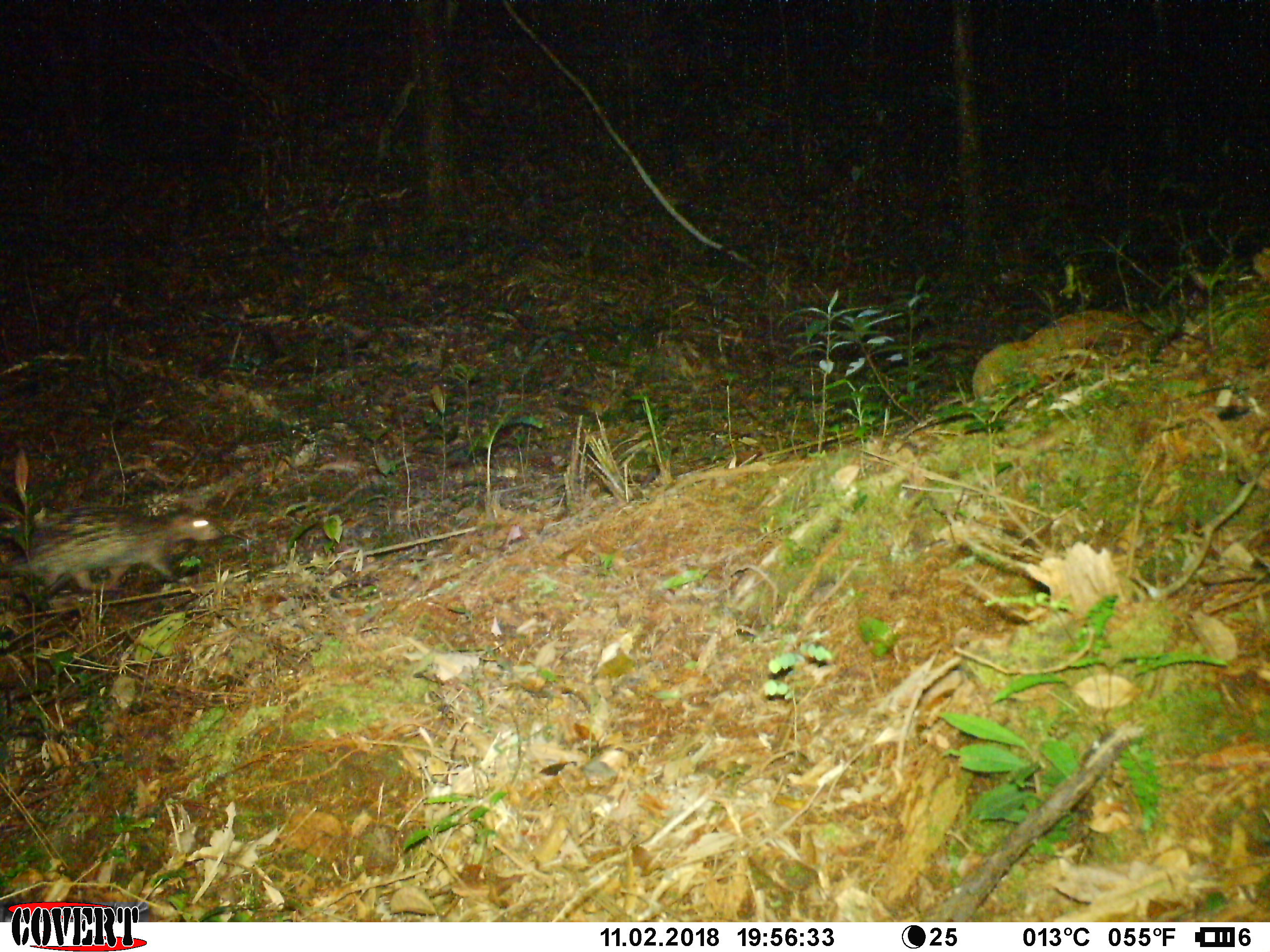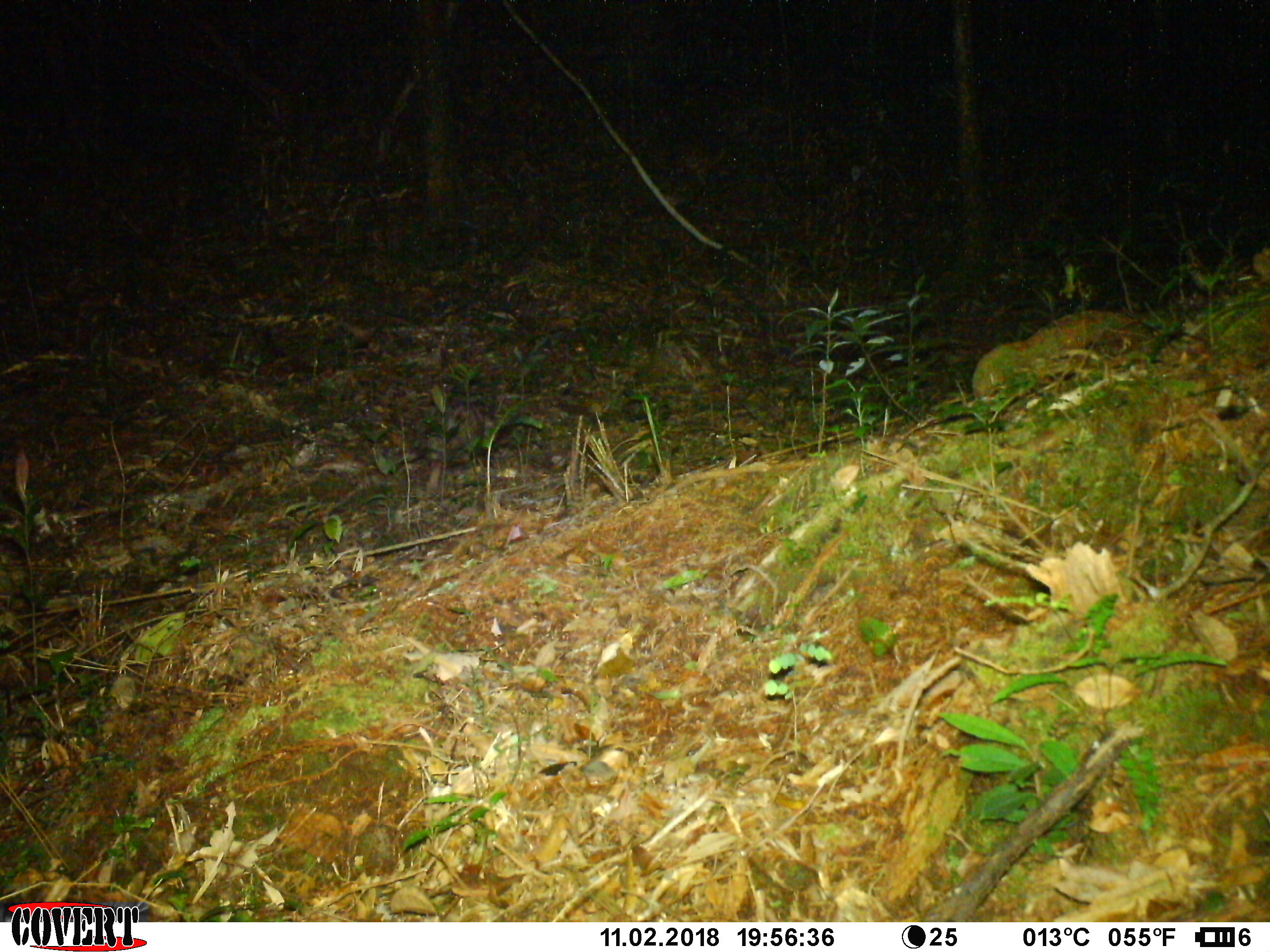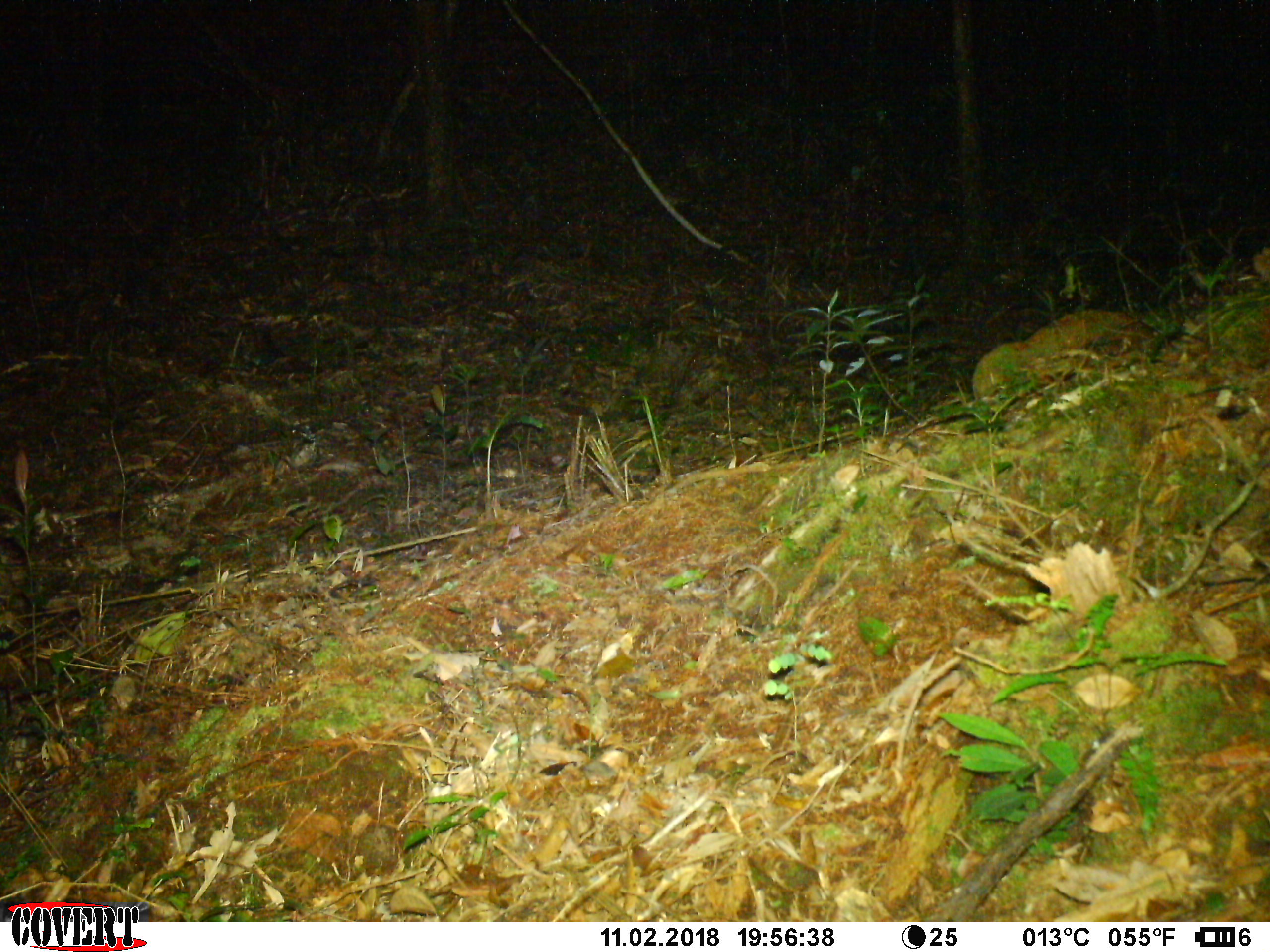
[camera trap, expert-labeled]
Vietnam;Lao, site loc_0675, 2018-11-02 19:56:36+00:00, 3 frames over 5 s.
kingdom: Animalia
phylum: Chordata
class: Mammalia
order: Rodentia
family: Hystricidae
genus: Atherurus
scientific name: Atherurus macrourus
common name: asiatic brush-tailed porcupine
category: asiatic brush tailed porcupine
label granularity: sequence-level